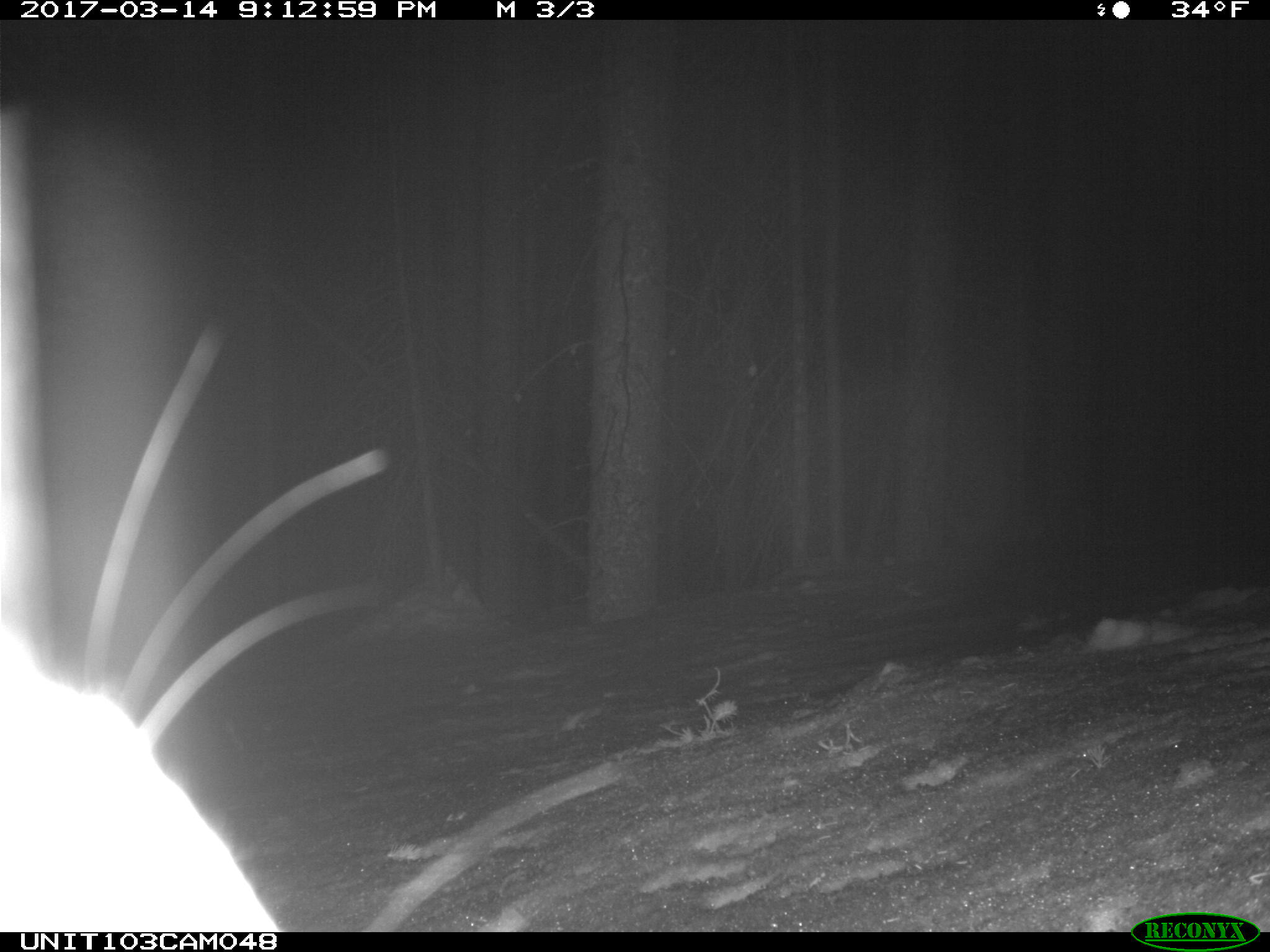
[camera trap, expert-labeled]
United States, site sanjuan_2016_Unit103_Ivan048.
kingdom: Animalia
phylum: Chordata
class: Mammalia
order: Lagomorpha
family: Leporidae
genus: Lepus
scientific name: Lepus americanus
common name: snowshoe hare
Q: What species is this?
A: Lepus americanus (snowshoe hare).